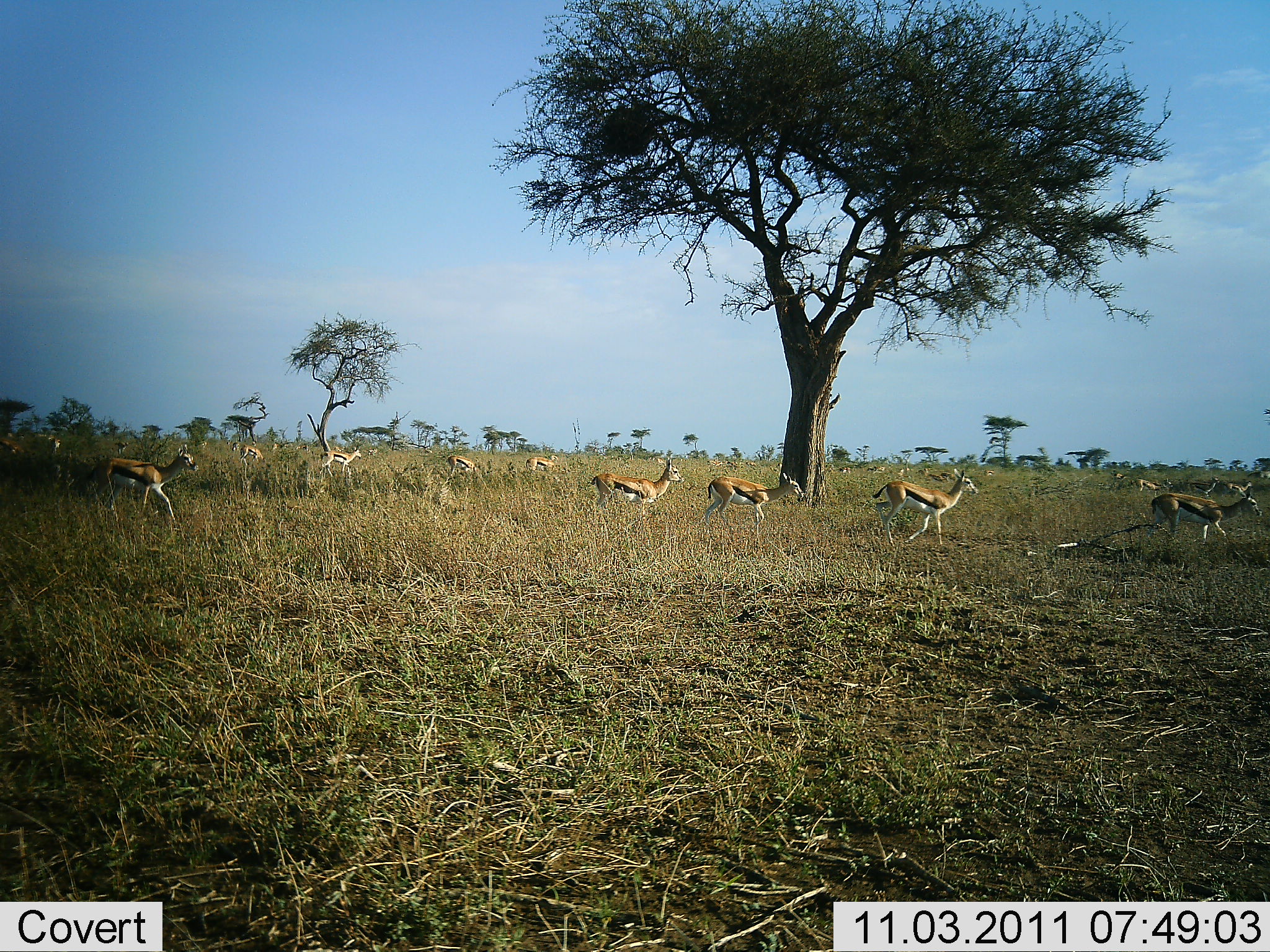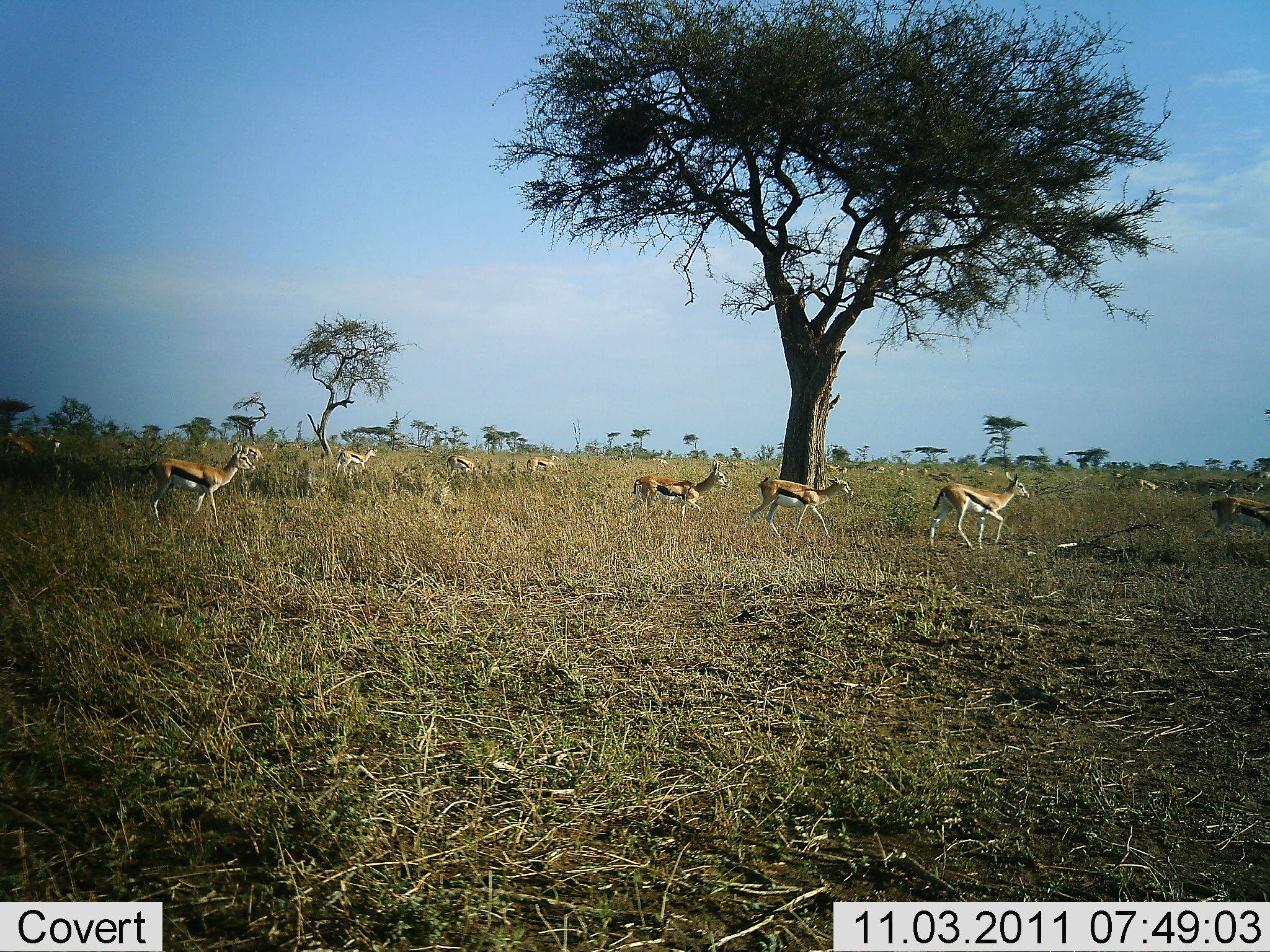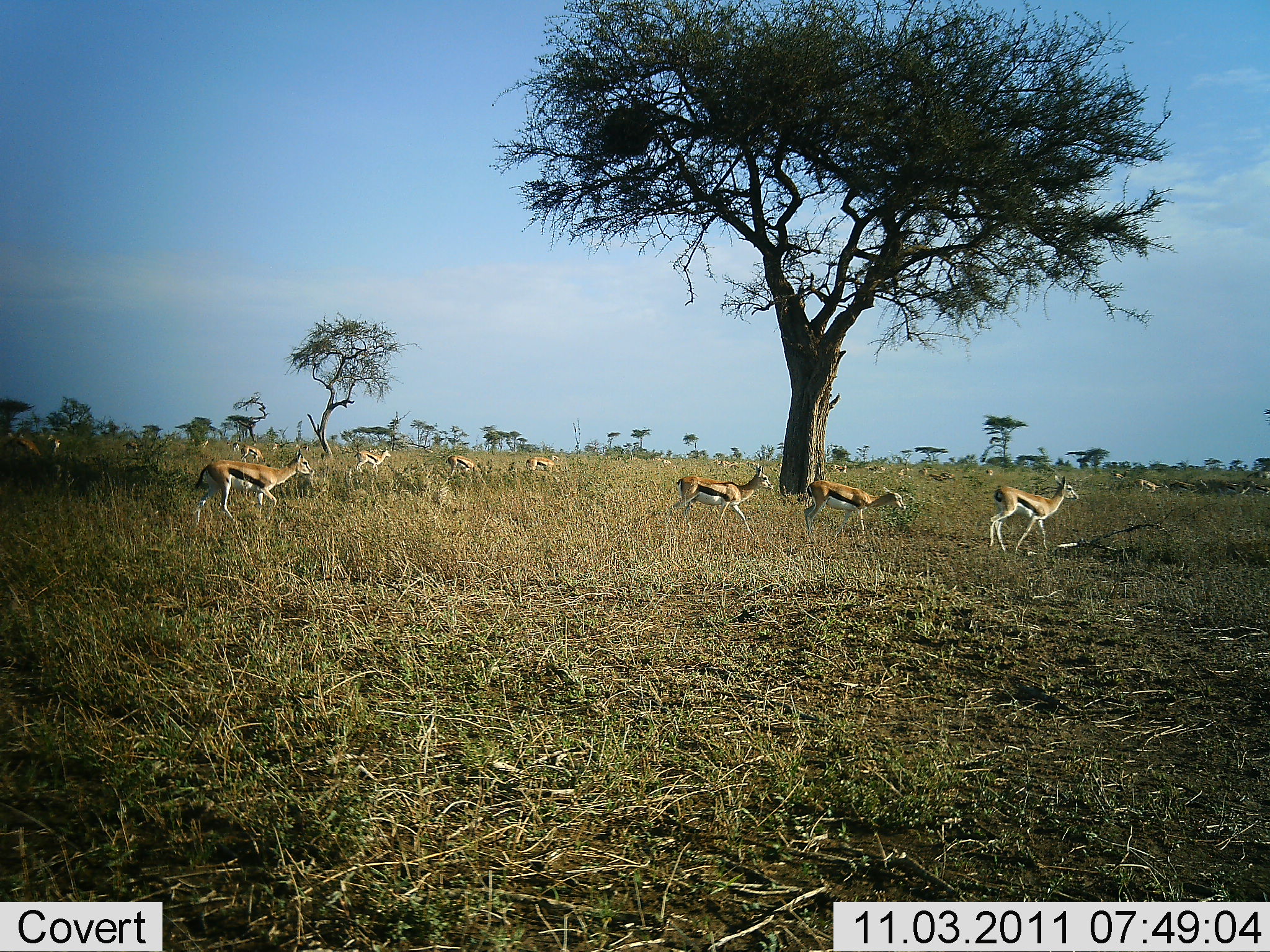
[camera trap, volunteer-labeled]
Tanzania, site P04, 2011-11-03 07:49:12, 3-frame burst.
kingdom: Animalia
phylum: Chordata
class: Mammalia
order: Artiodactyla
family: Bovidae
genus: Eudorcas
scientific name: Eudorcas thomsonii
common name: thomson's gazelle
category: gazellethomsons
Gazellethomsons (thomson's gazelle) (Eudorcas thomsonii), count 11-50. Behavior (volunteer vote fractions): standing 30%, resting 0%, moving 100%, interacting 0%. Young present (vote fraction): 0%. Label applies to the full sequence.